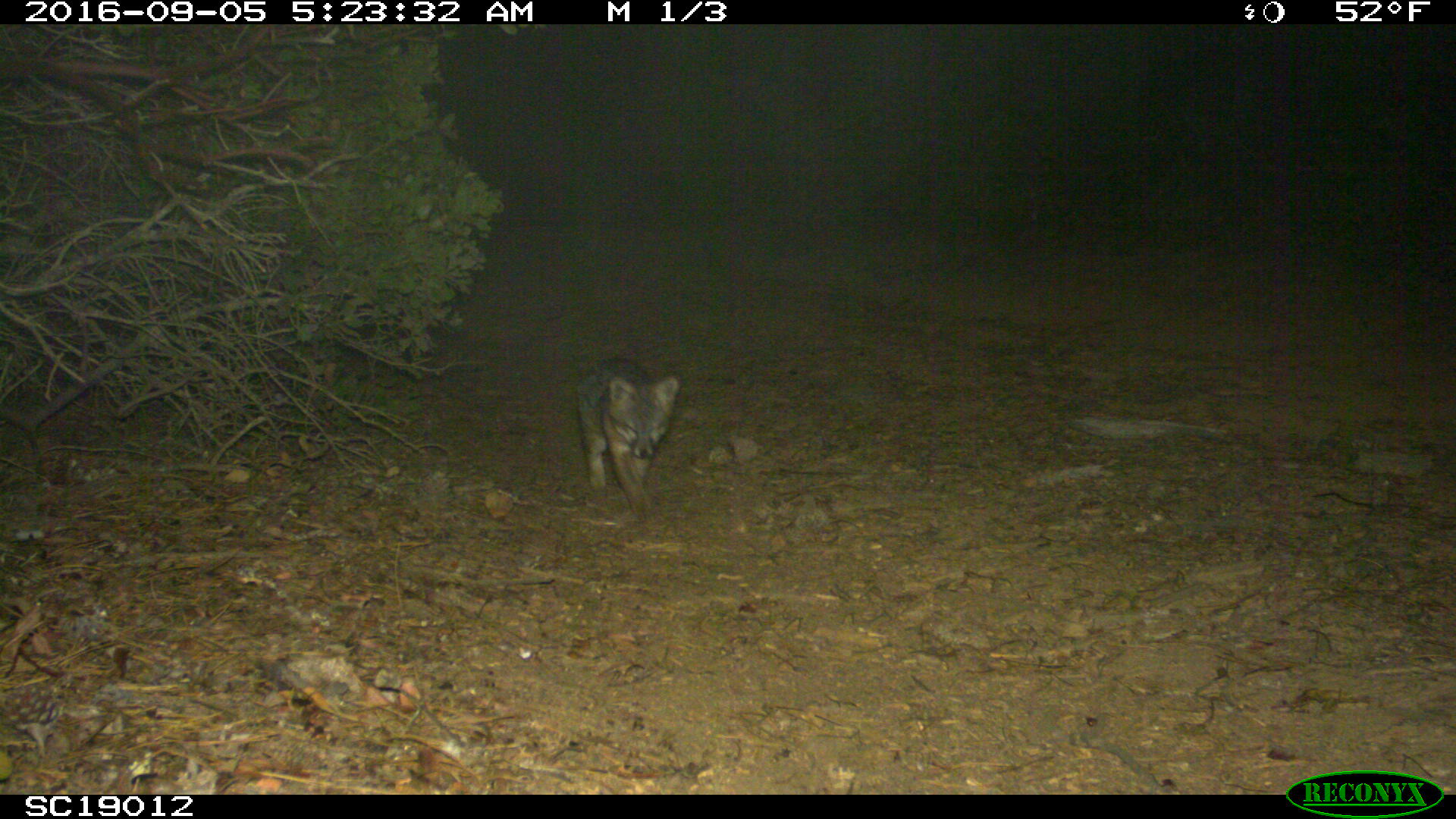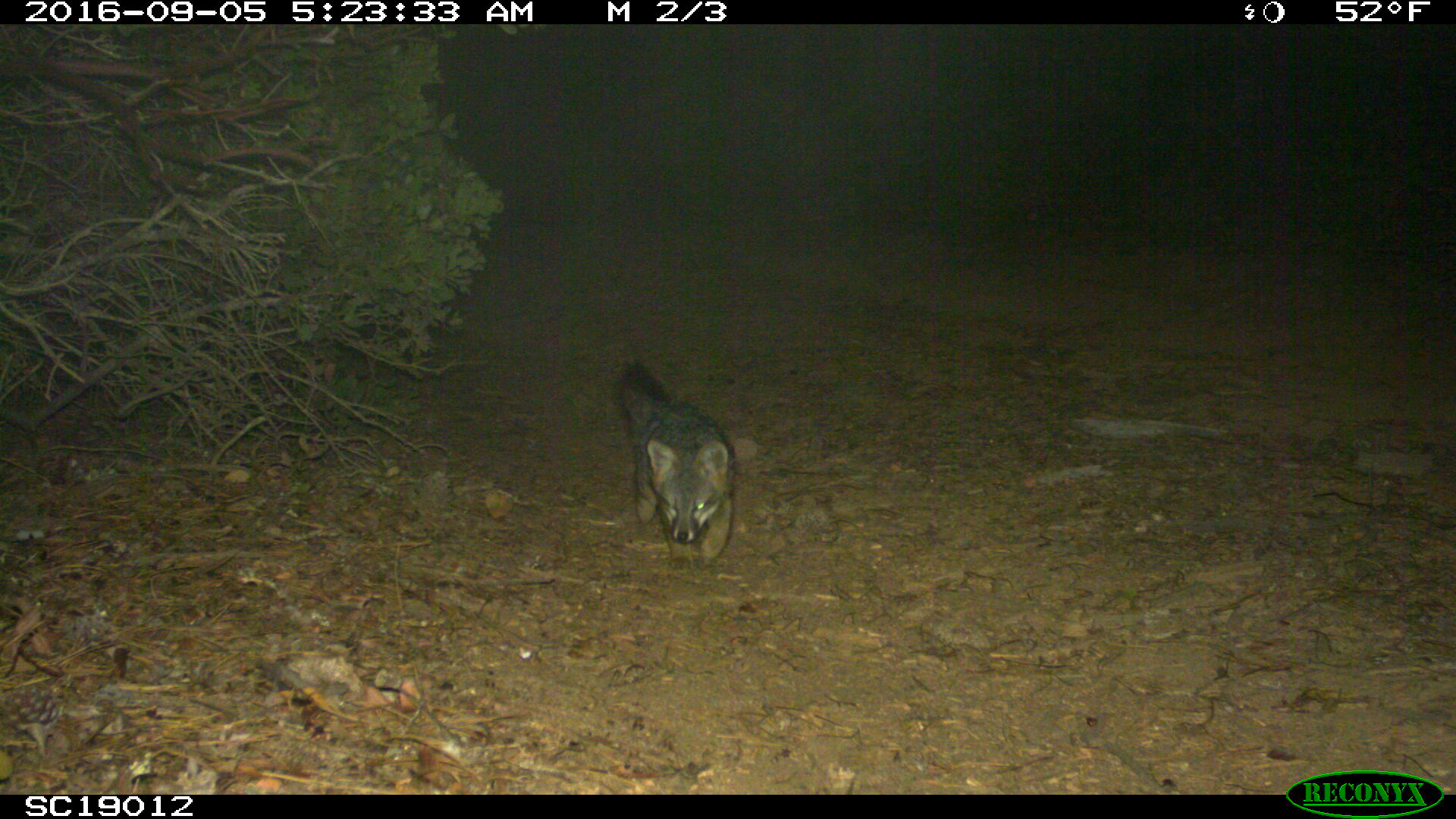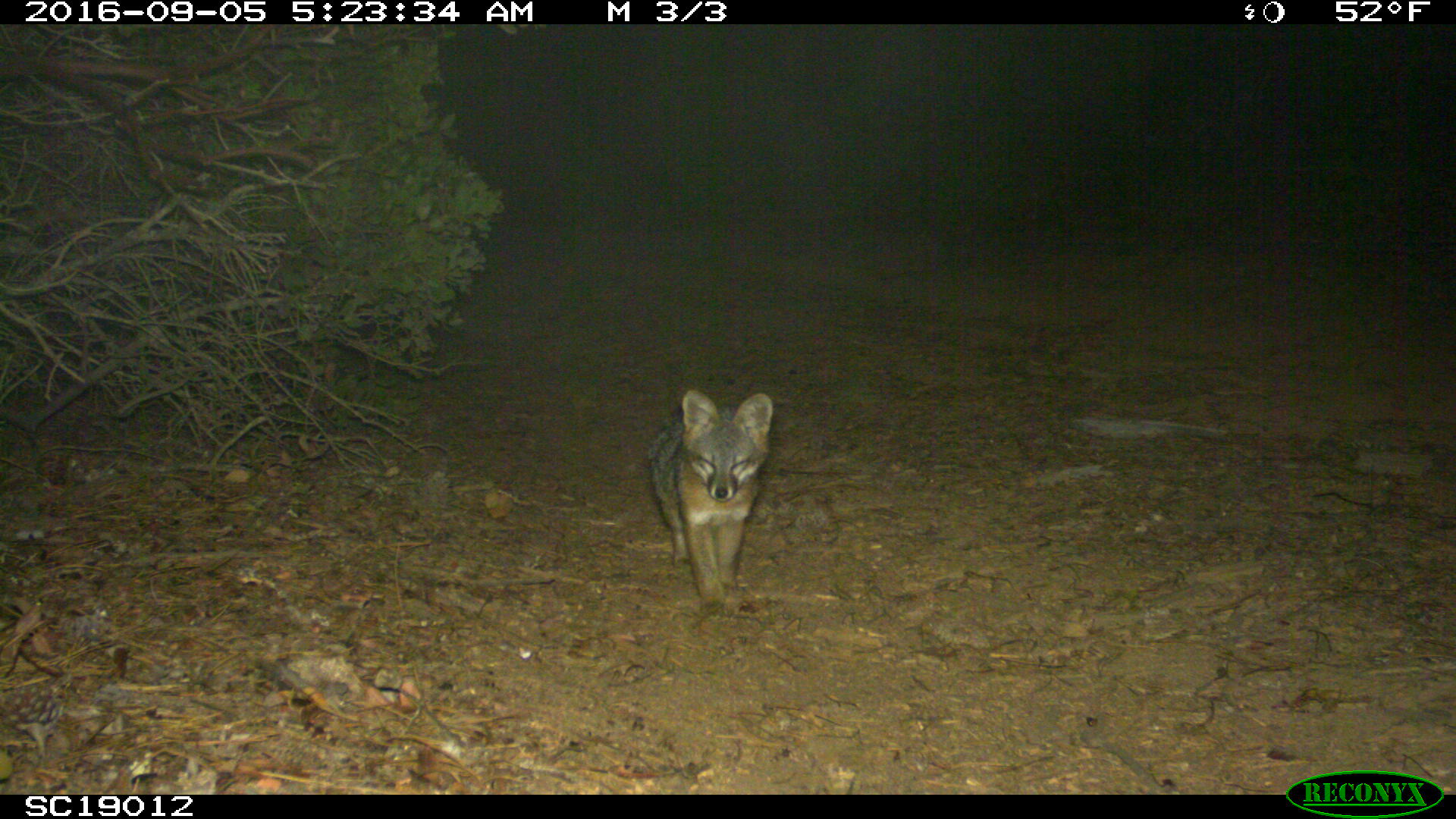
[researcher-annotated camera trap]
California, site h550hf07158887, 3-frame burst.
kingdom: Animalia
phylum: Chordata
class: Mammalia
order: Carnivora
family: Canidae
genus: Urocyon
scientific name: Urocyon littoralis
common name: island fox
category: fox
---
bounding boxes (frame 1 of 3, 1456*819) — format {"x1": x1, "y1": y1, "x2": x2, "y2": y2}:
fox: {"x1": 576, "y1": 356, "x2": 680, "y2": 521}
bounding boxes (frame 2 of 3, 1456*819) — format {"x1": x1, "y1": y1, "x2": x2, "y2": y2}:
fox: {"x1": 616, "y1": 361, "x2": 734, "y2": 570}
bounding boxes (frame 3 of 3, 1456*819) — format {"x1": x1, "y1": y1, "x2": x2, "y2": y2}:
fox: {"x1": 645, "y1": 388, "x2": 772, "y2": 626}